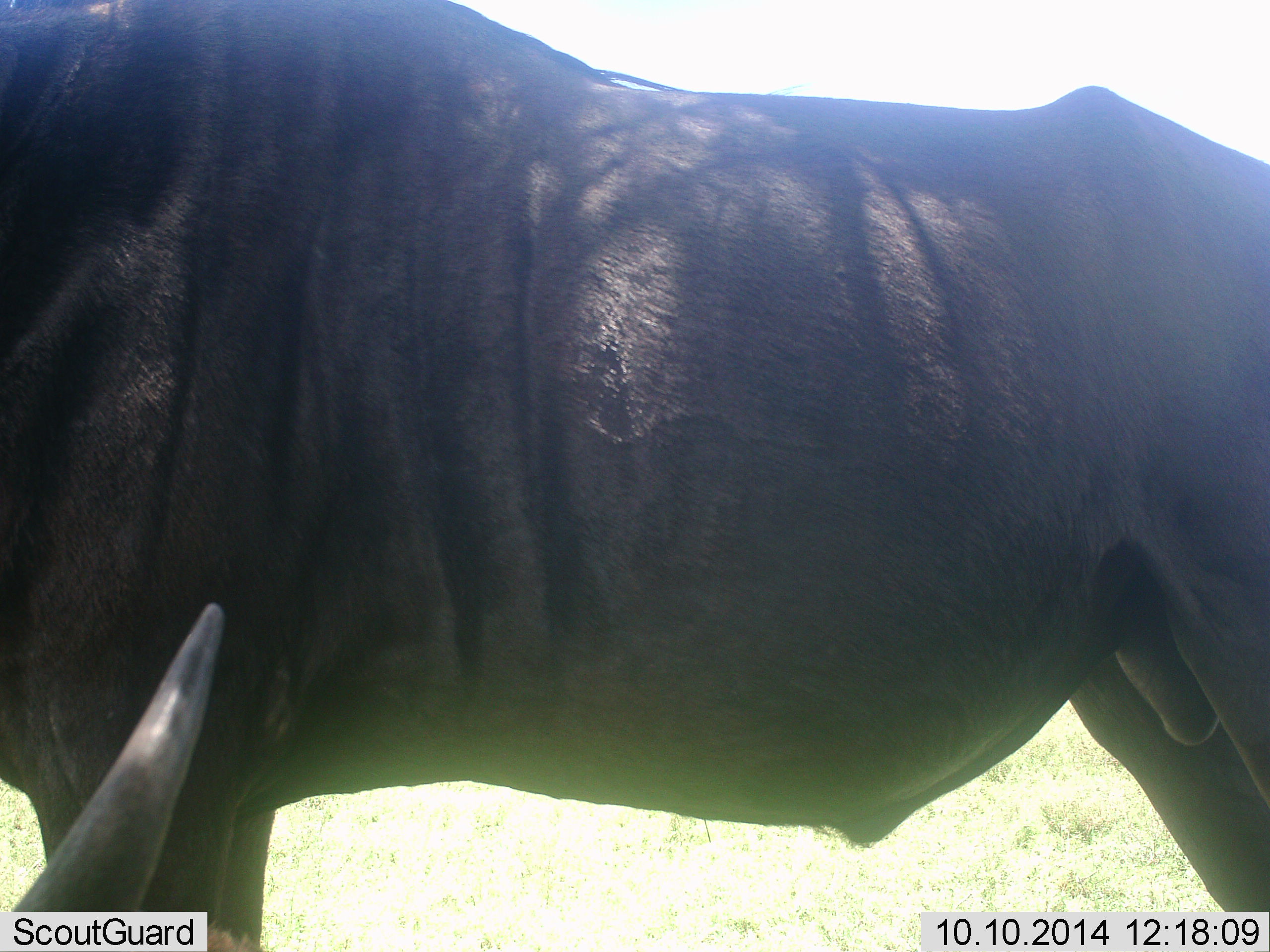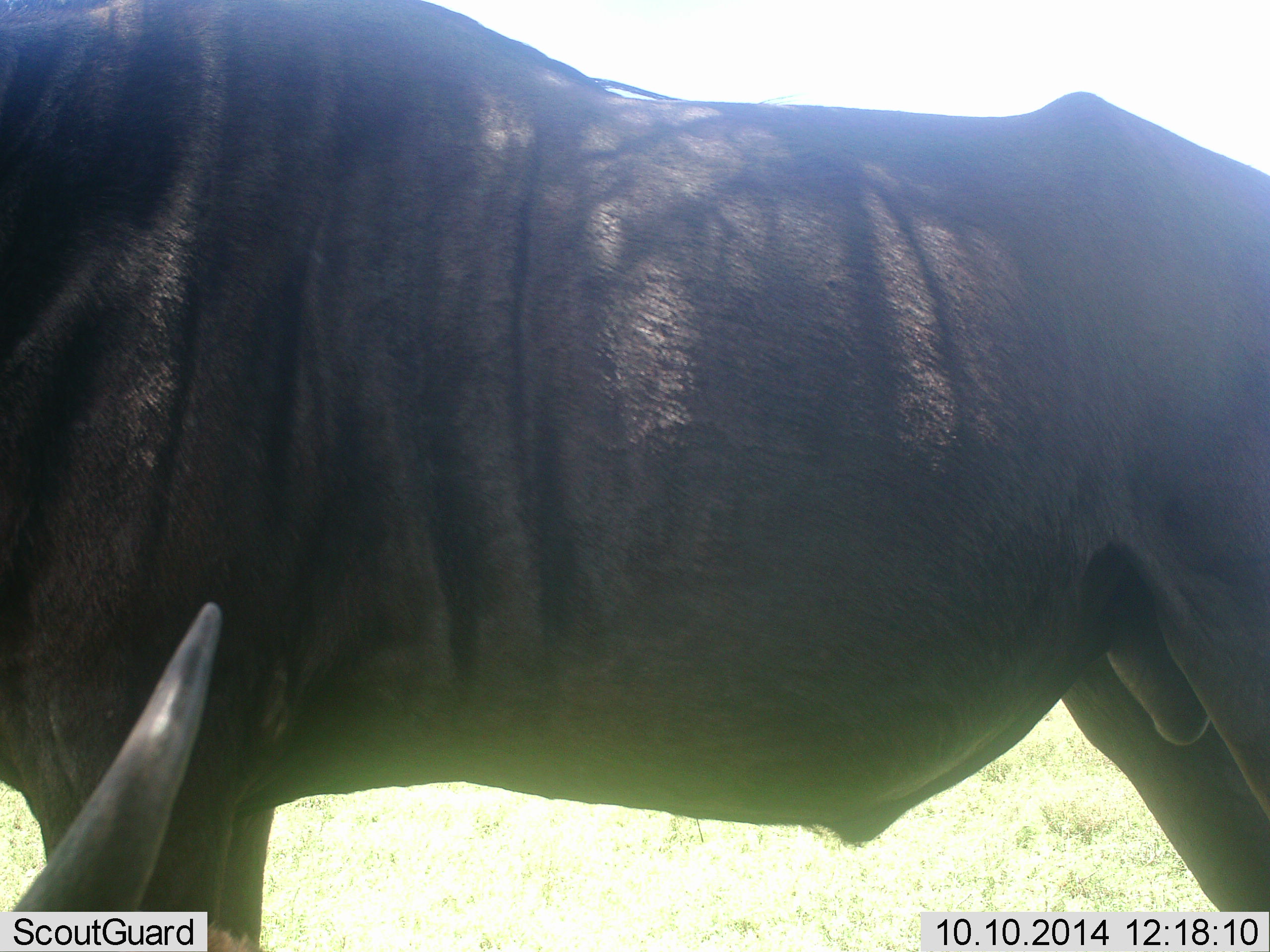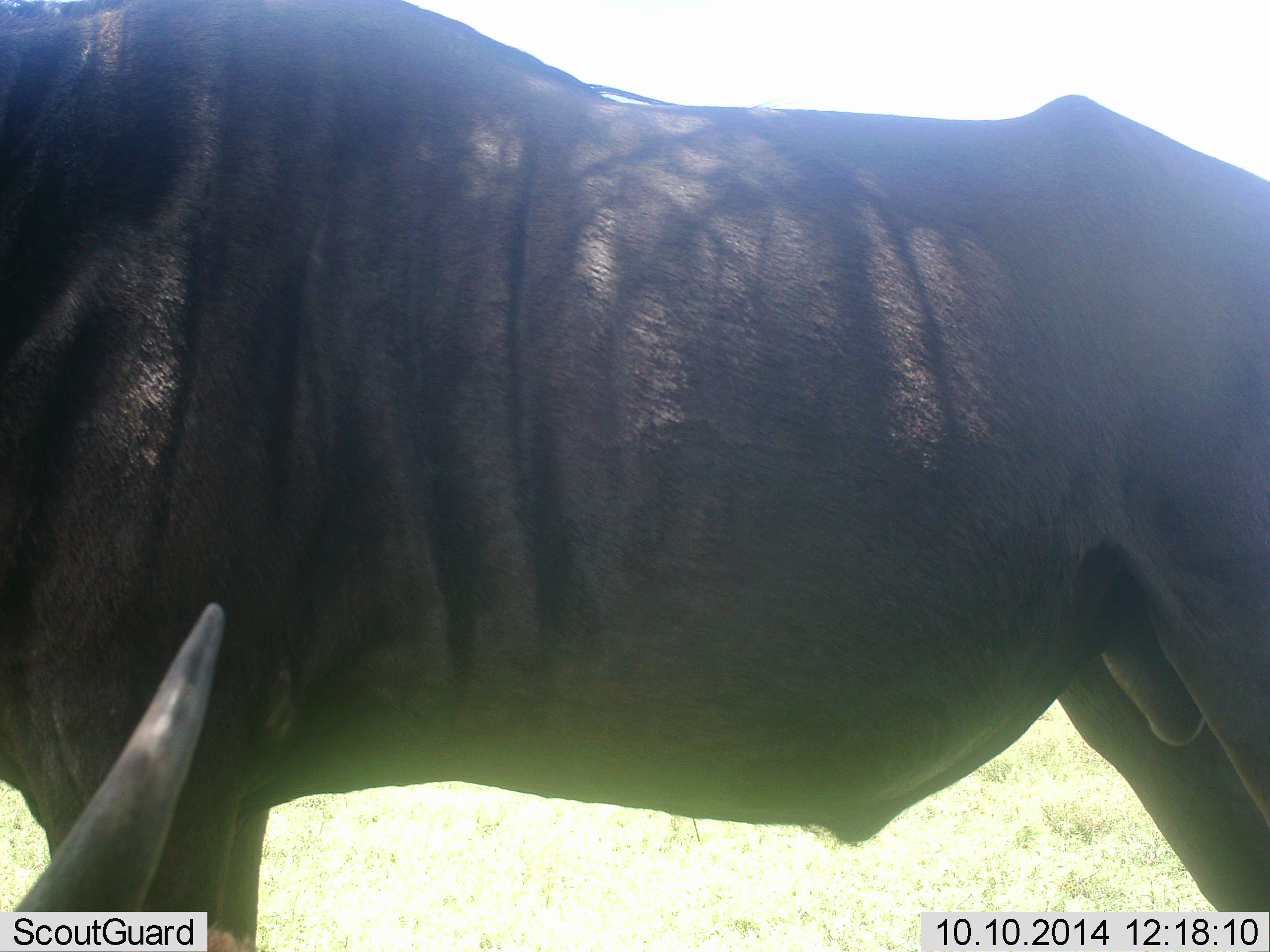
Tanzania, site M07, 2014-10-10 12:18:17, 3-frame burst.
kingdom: Animalia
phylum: Chordata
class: Mammalia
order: Artiodactyla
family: Bovidae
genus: Connochaetes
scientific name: Connochaetes taurinus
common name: blue wildebeest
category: wildebeest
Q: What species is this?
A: Wildebeest (blue wildebeest) (Connochaetes taurinus).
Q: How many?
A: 2.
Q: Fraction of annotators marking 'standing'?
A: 100%.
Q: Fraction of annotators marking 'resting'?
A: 70%.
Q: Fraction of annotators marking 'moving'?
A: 10%.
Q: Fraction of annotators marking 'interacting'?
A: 10%.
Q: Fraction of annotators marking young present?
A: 0%.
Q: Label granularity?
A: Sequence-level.